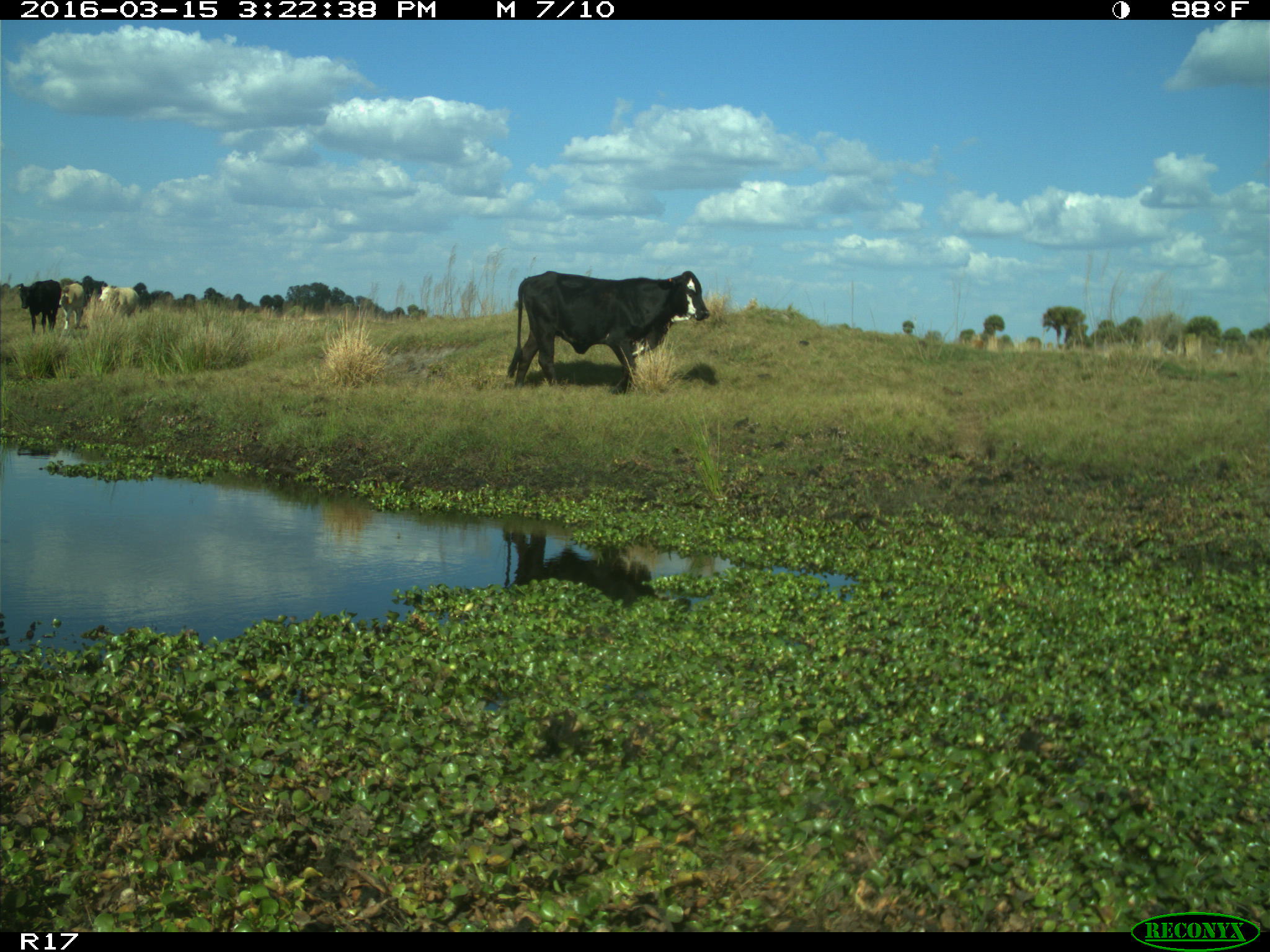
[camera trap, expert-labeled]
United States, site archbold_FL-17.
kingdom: Animalia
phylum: Chordata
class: Mammalia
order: Artiodactyla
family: Bovidae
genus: Bos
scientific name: Bos taurus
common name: domestic cow